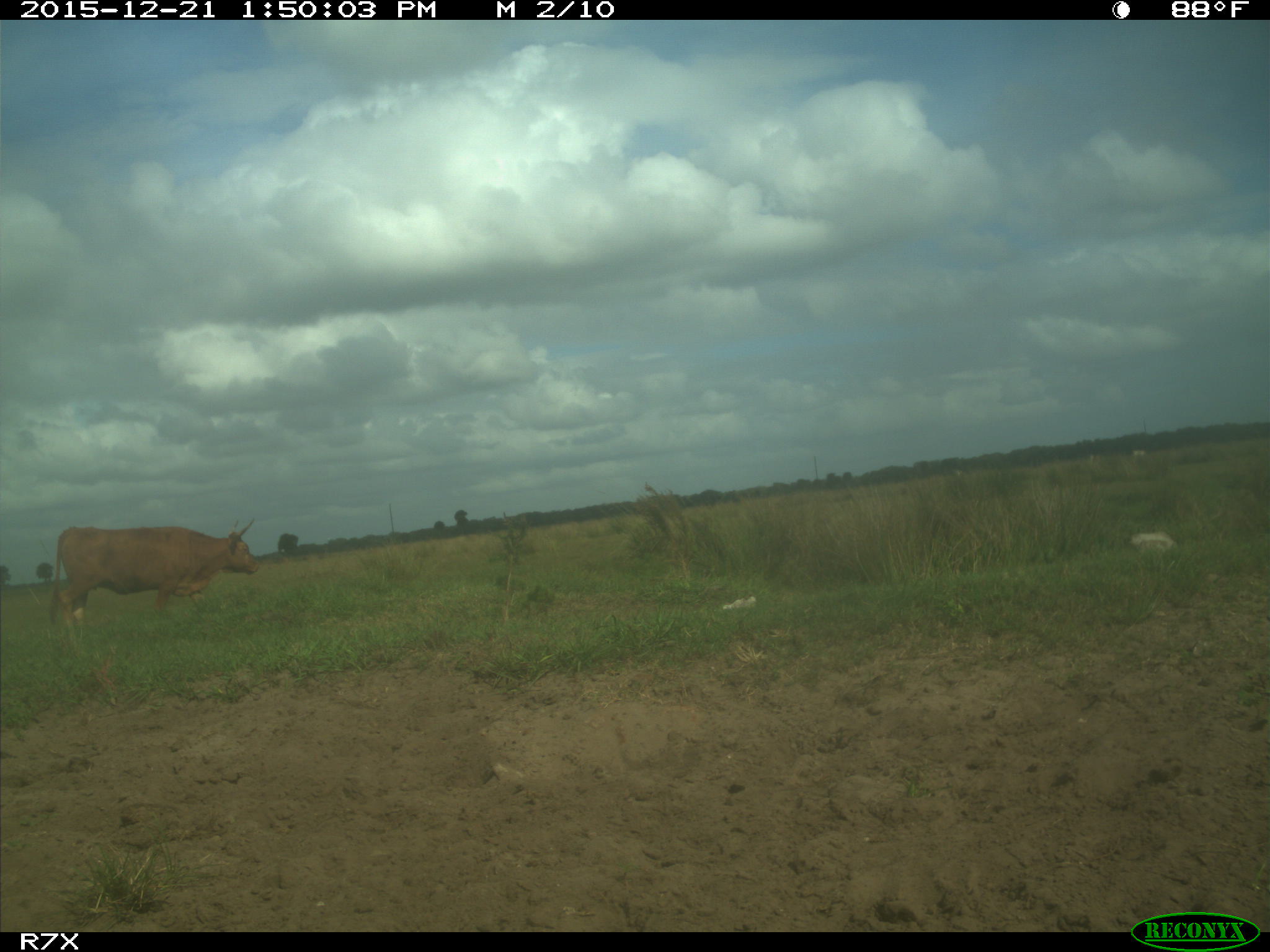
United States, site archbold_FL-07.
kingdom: Animalia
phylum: Chordata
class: Mammalia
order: Artiodactyla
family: Bovidae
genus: Bos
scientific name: Bos taurus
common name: domestic cow